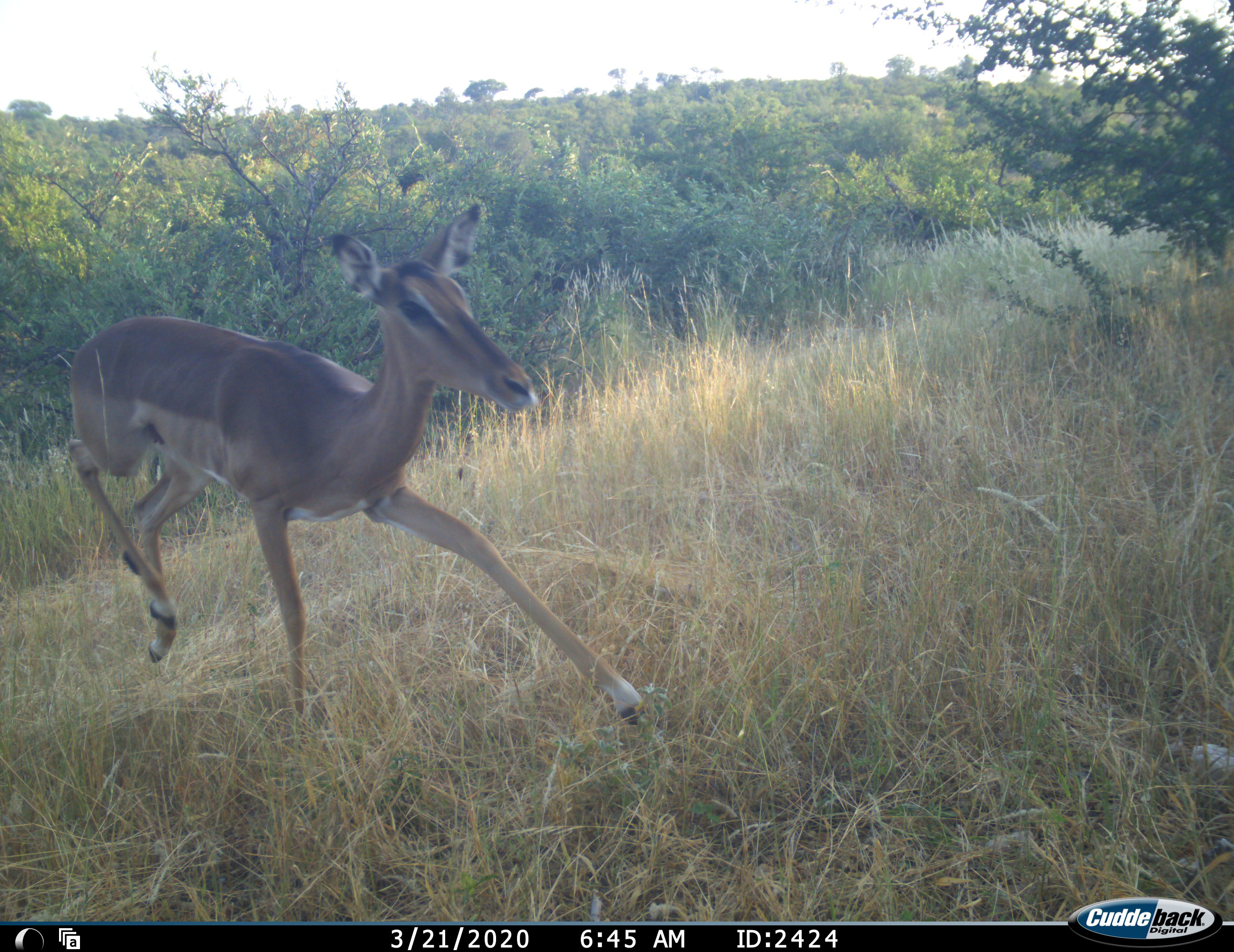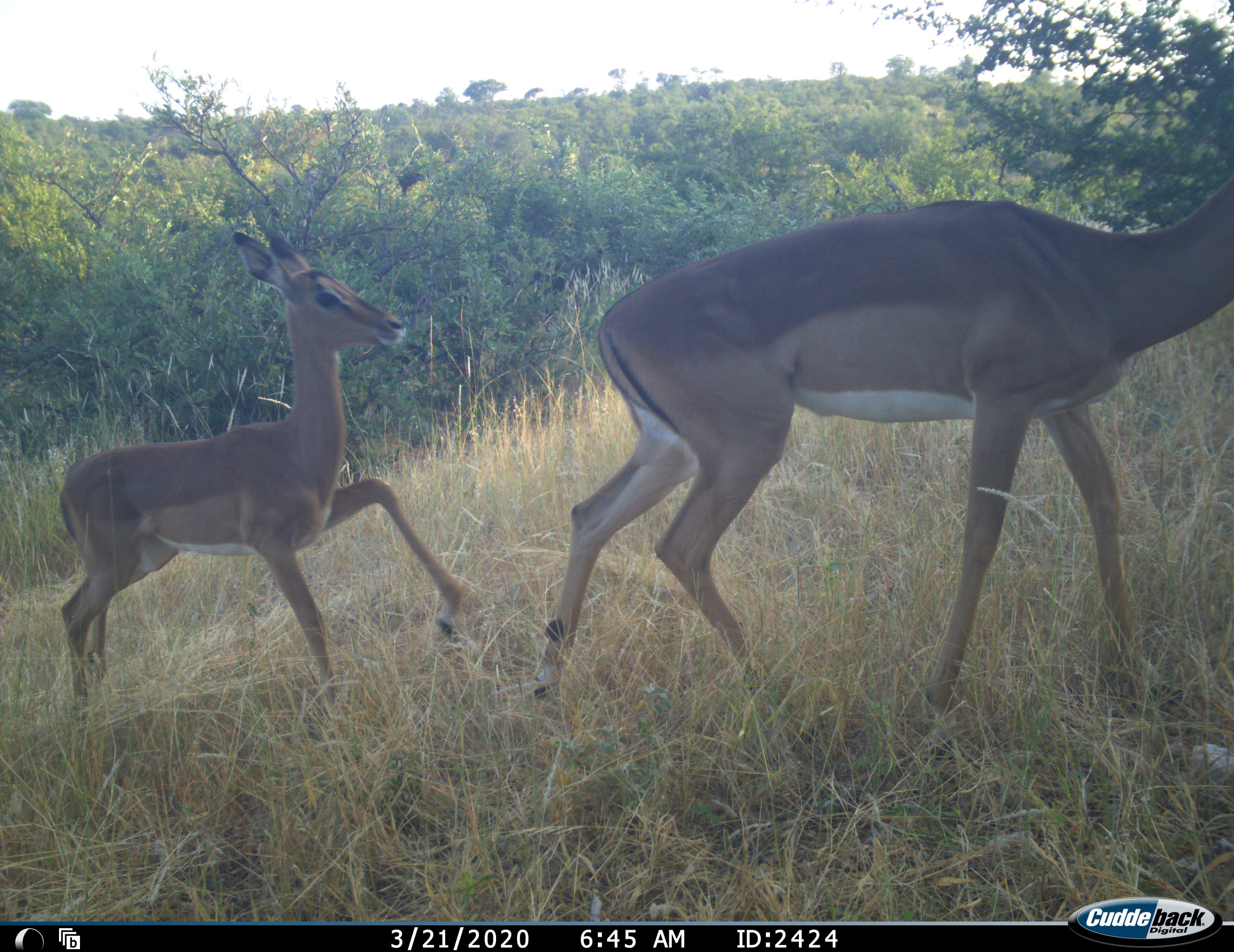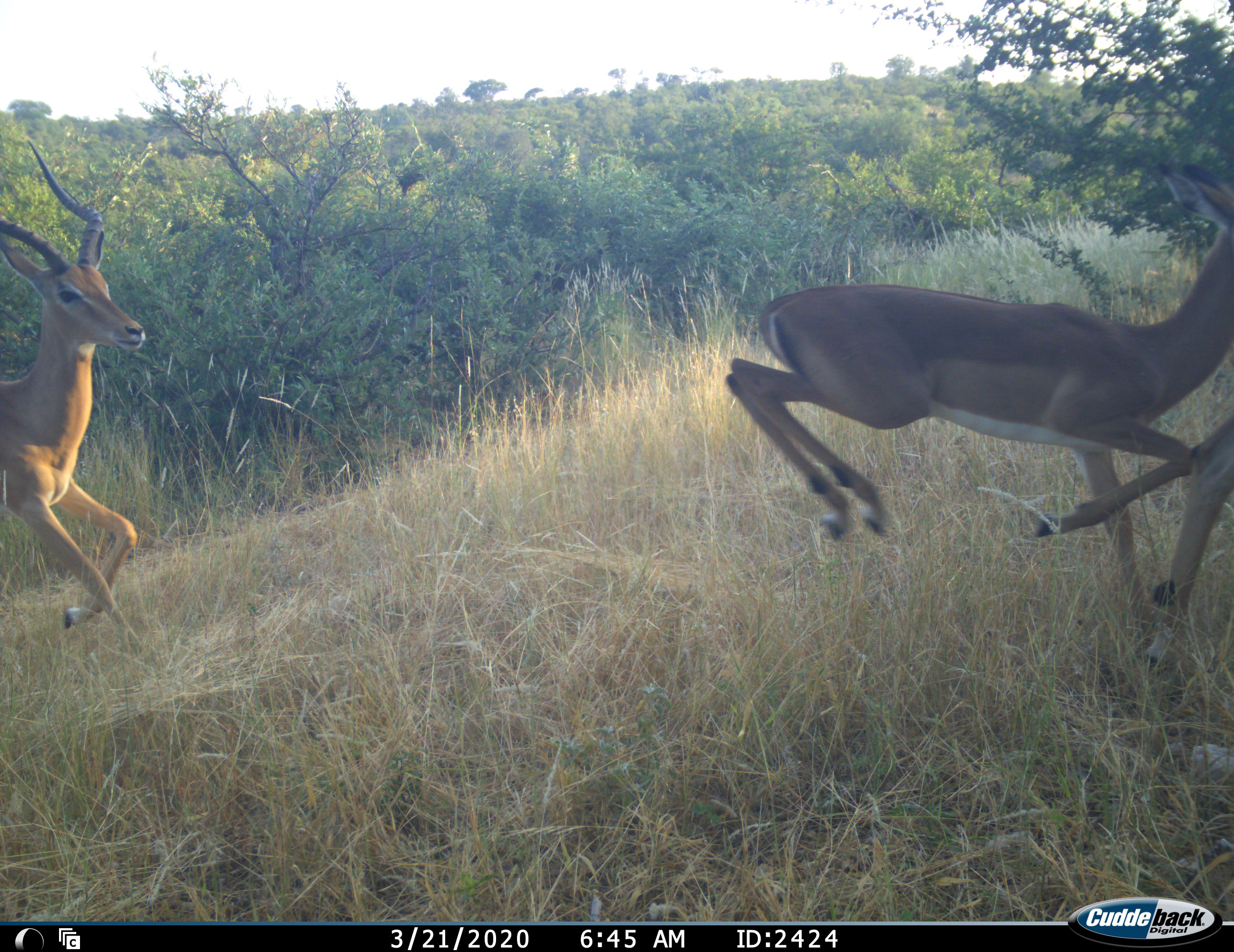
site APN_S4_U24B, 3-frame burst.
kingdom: Animalia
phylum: Chordata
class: Mammalia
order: Artiodactyla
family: Bovidae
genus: Aepyceros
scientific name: Aepyceros melampus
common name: impala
Impala (Aepyceros melampus), count 3. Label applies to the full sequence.